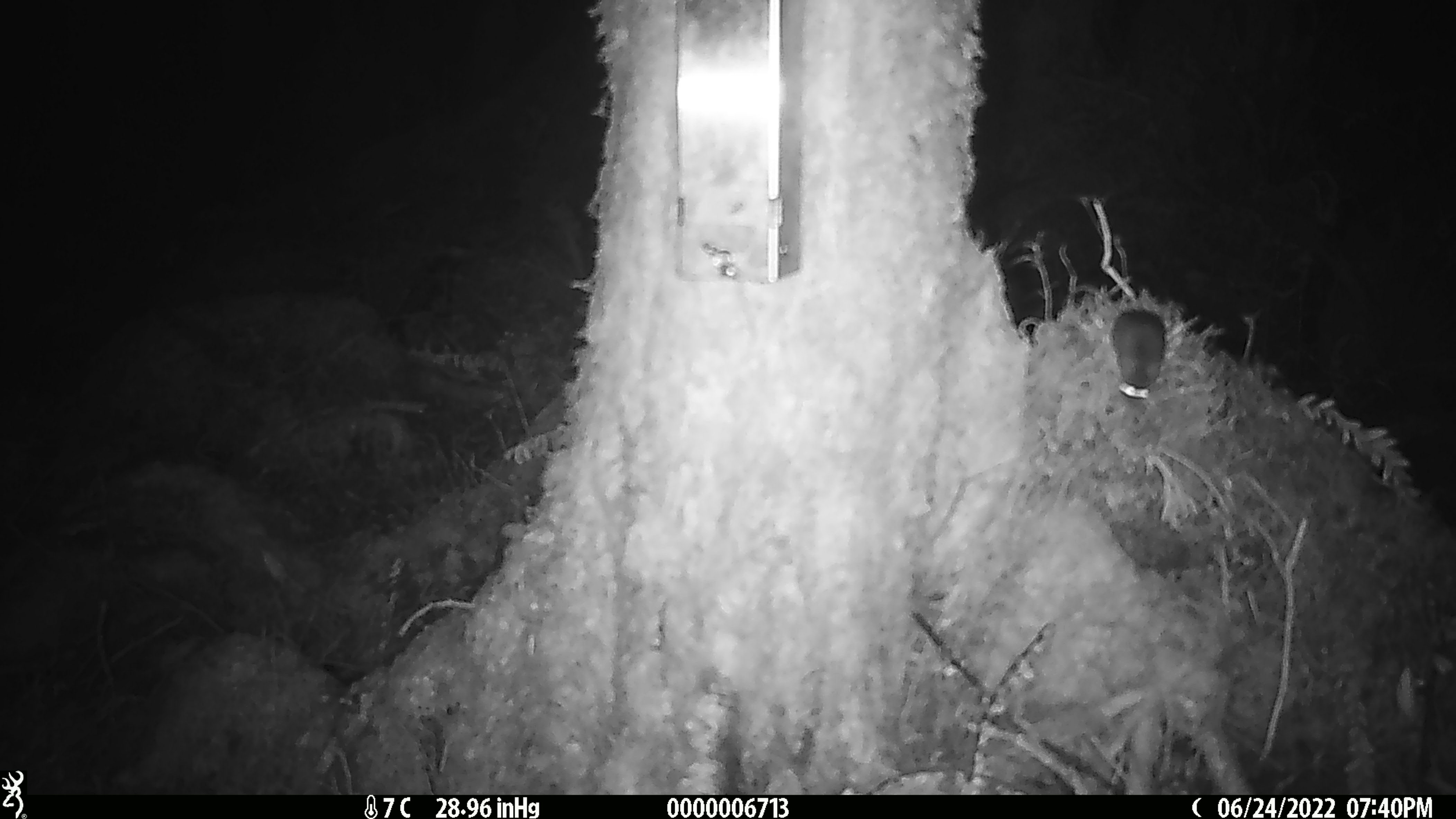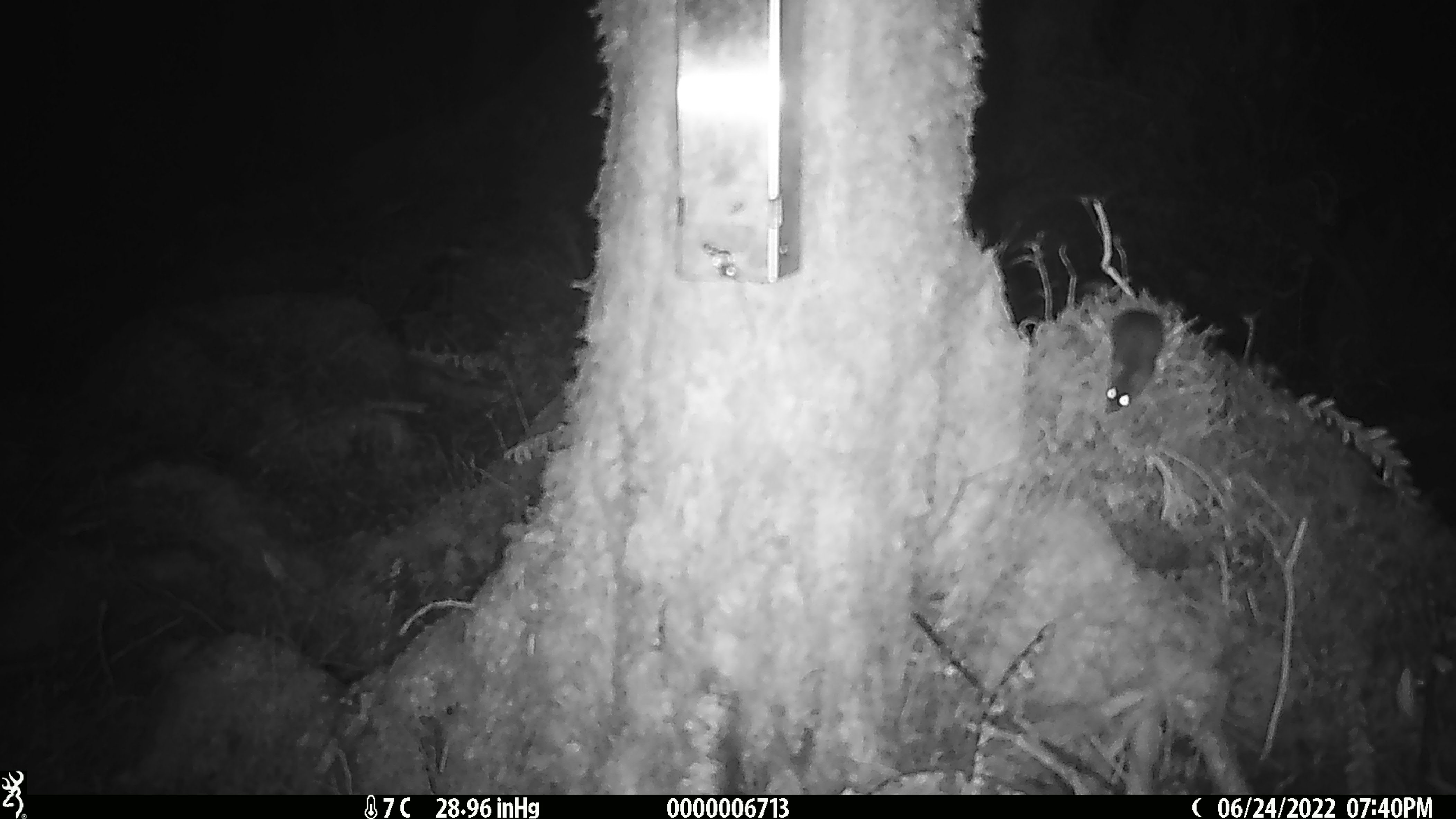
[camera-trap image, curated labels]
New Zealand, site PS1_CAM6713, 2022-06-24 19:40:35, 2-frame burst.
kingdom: Animalia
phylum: Chordata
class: Mammalia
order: Rodentia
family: Muridae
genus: Mus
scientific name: Mus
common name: mouse